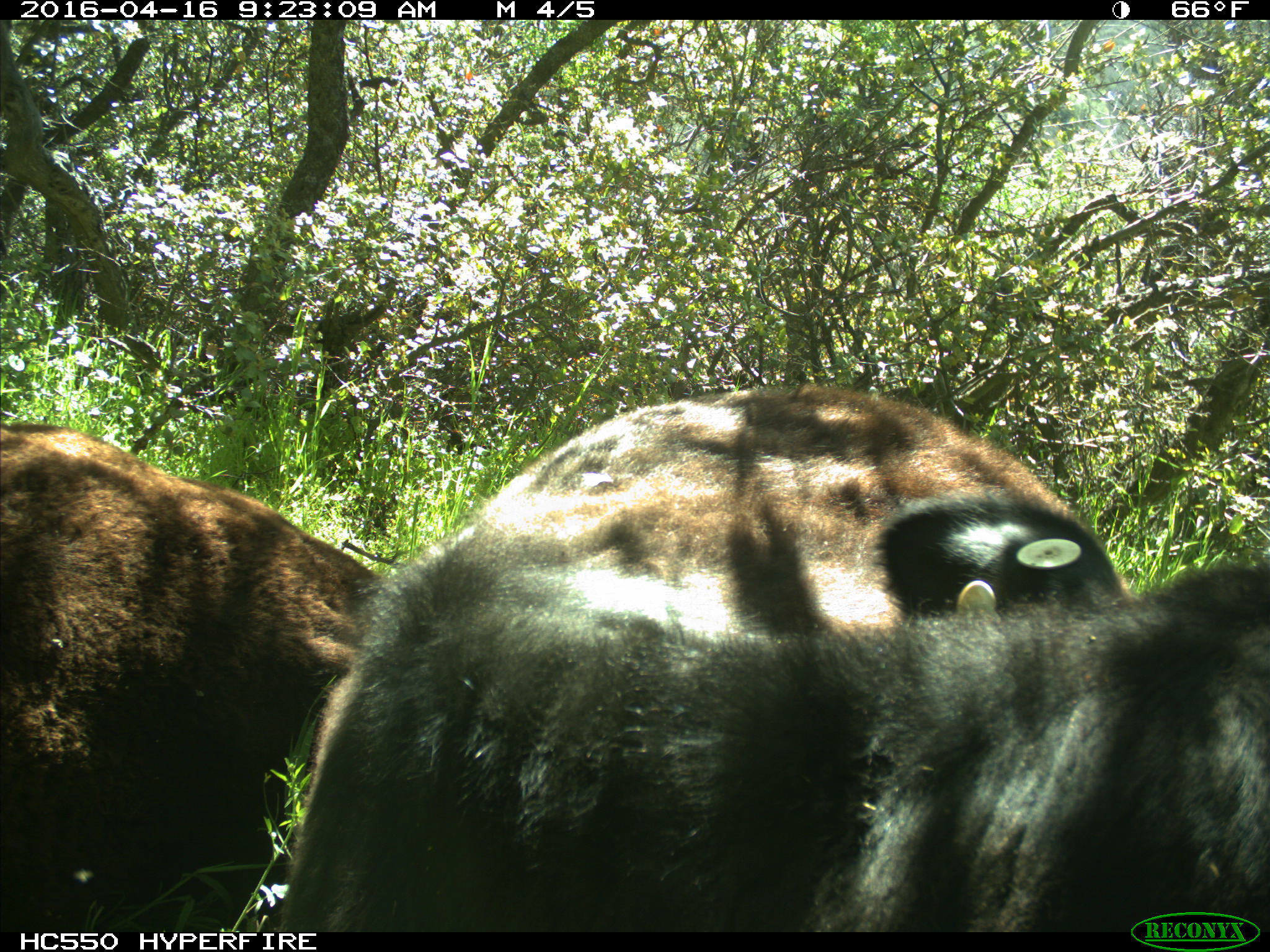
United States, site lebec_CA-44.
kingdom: Animalia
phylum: Chordata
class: Mammalia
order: Artiodactyla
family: Bovidae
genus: Bos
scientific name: Bos taurus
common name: domestic cow